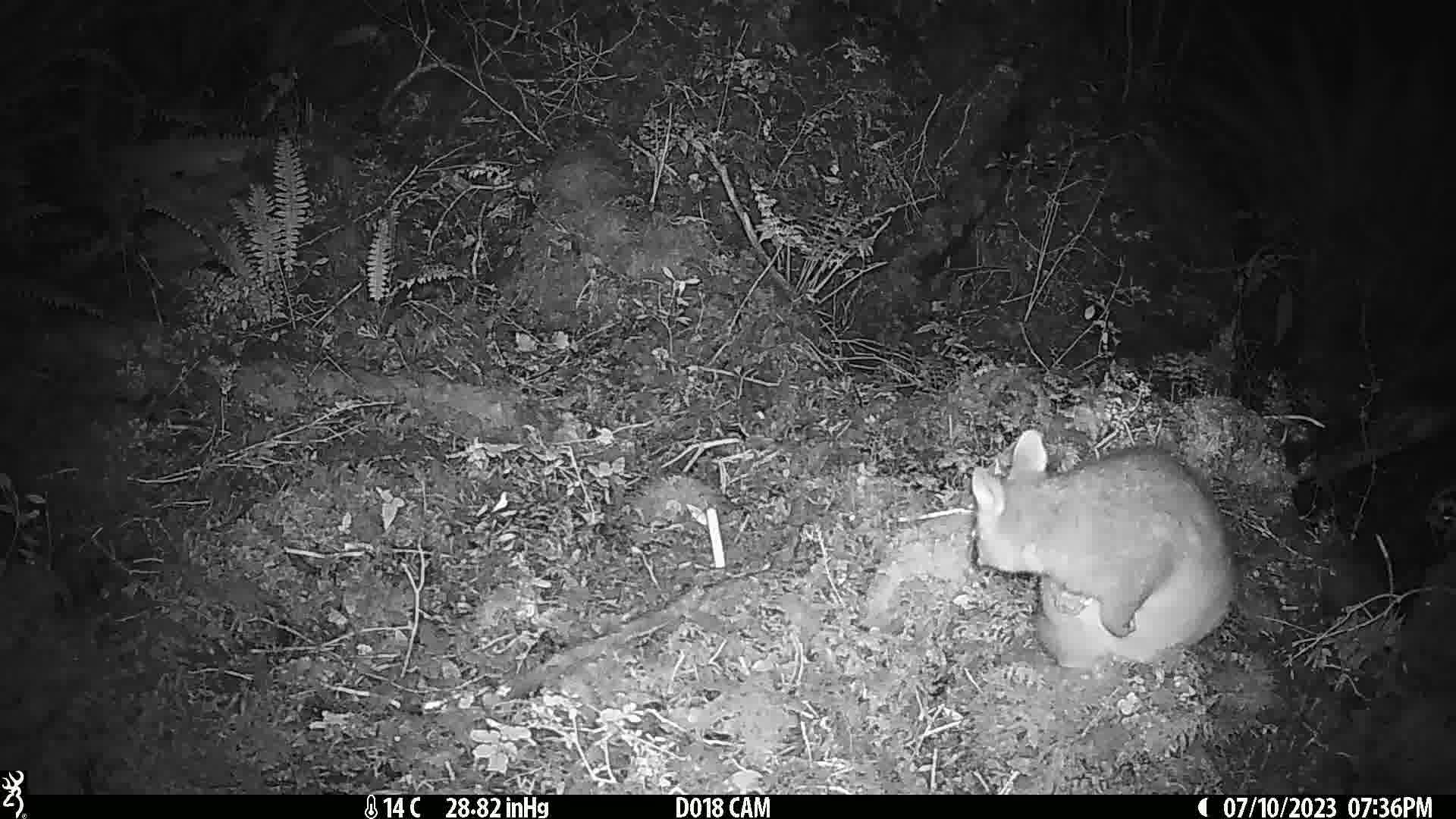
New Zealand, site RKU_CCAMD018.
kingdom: Animalia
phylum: Chordata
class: Mammalia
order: Diprotodontia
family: Phalangeridae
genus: Trichosurus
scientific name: Trichosurus vulpecula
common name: common brushtail possum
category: possum